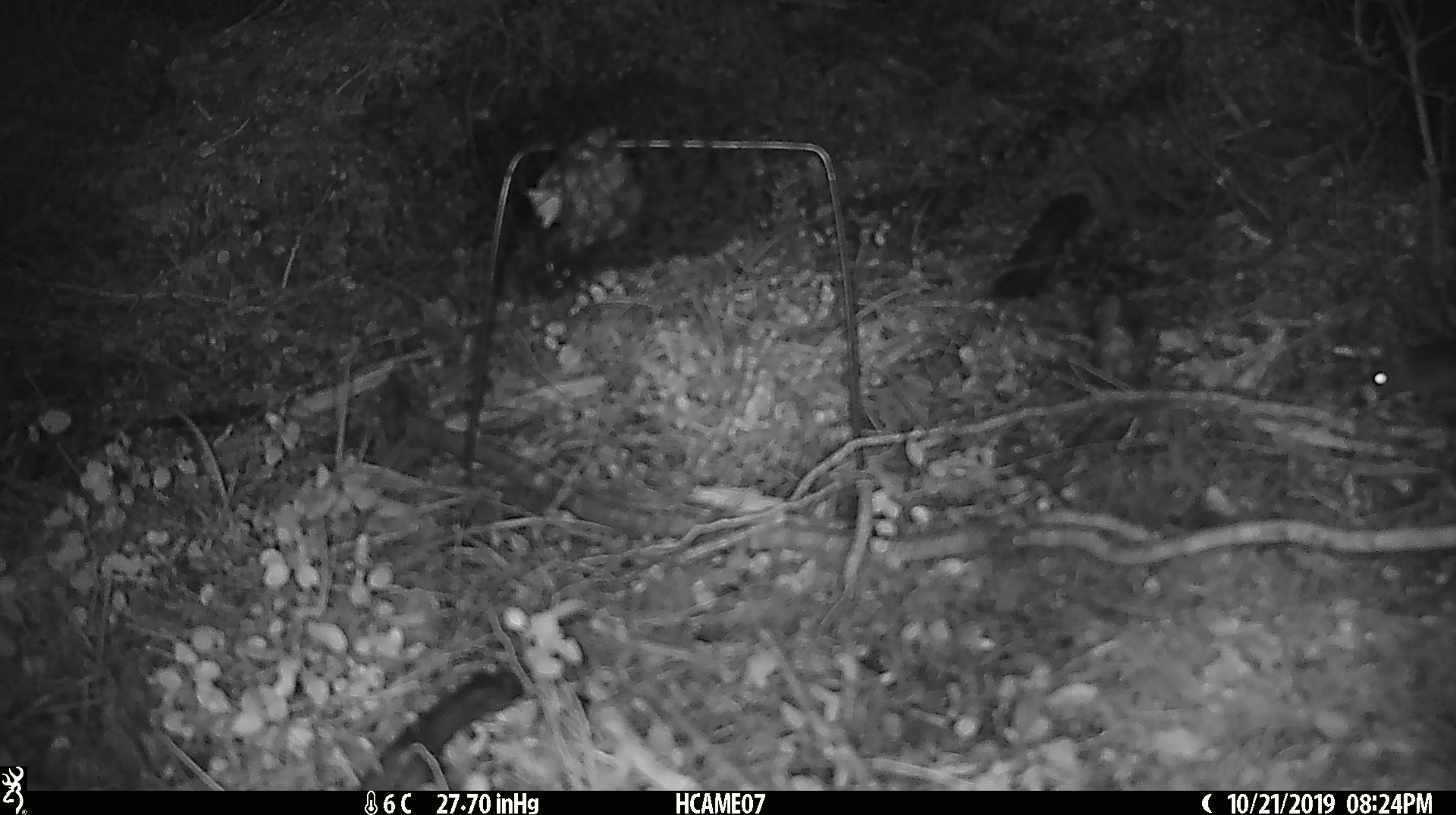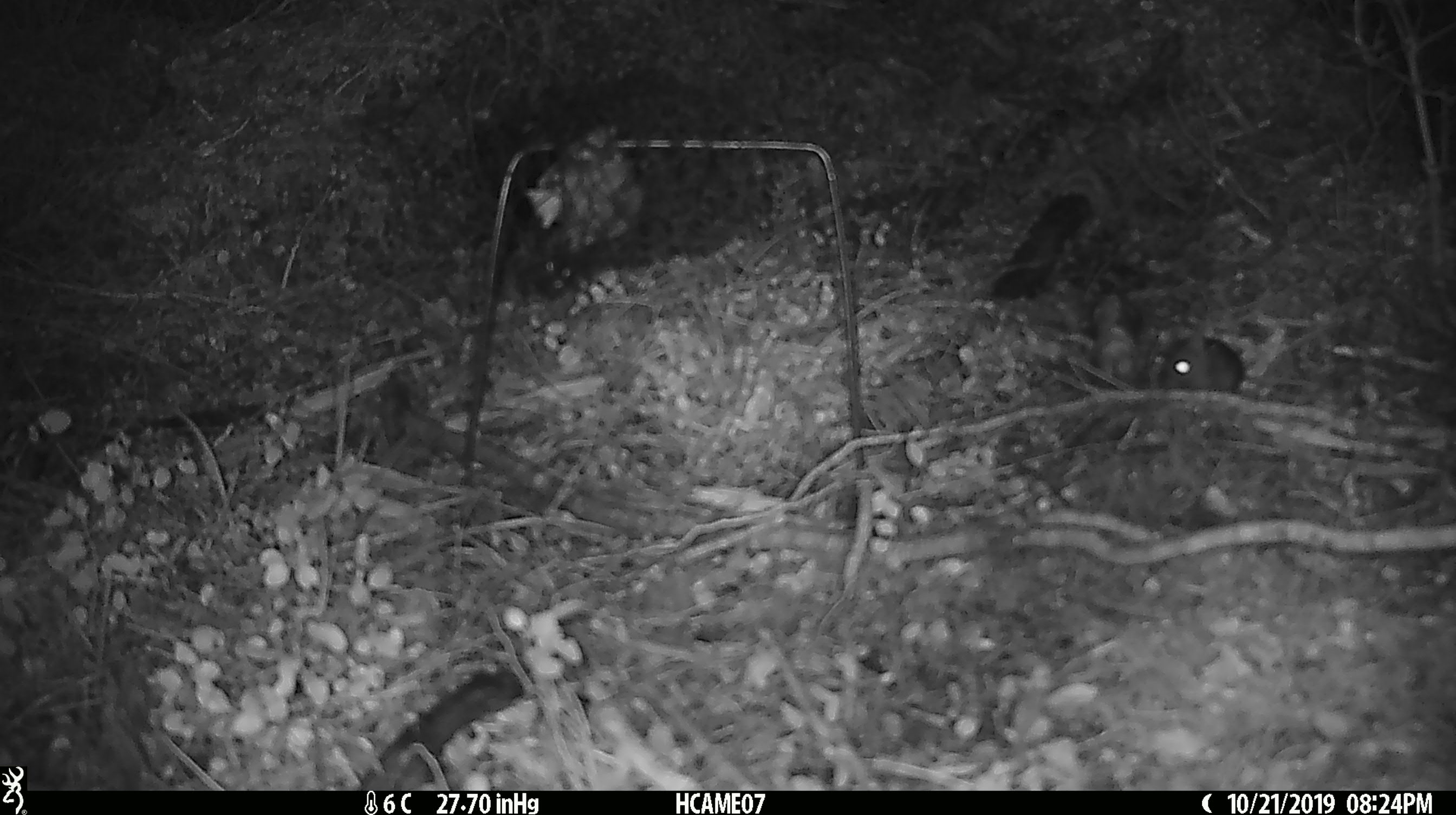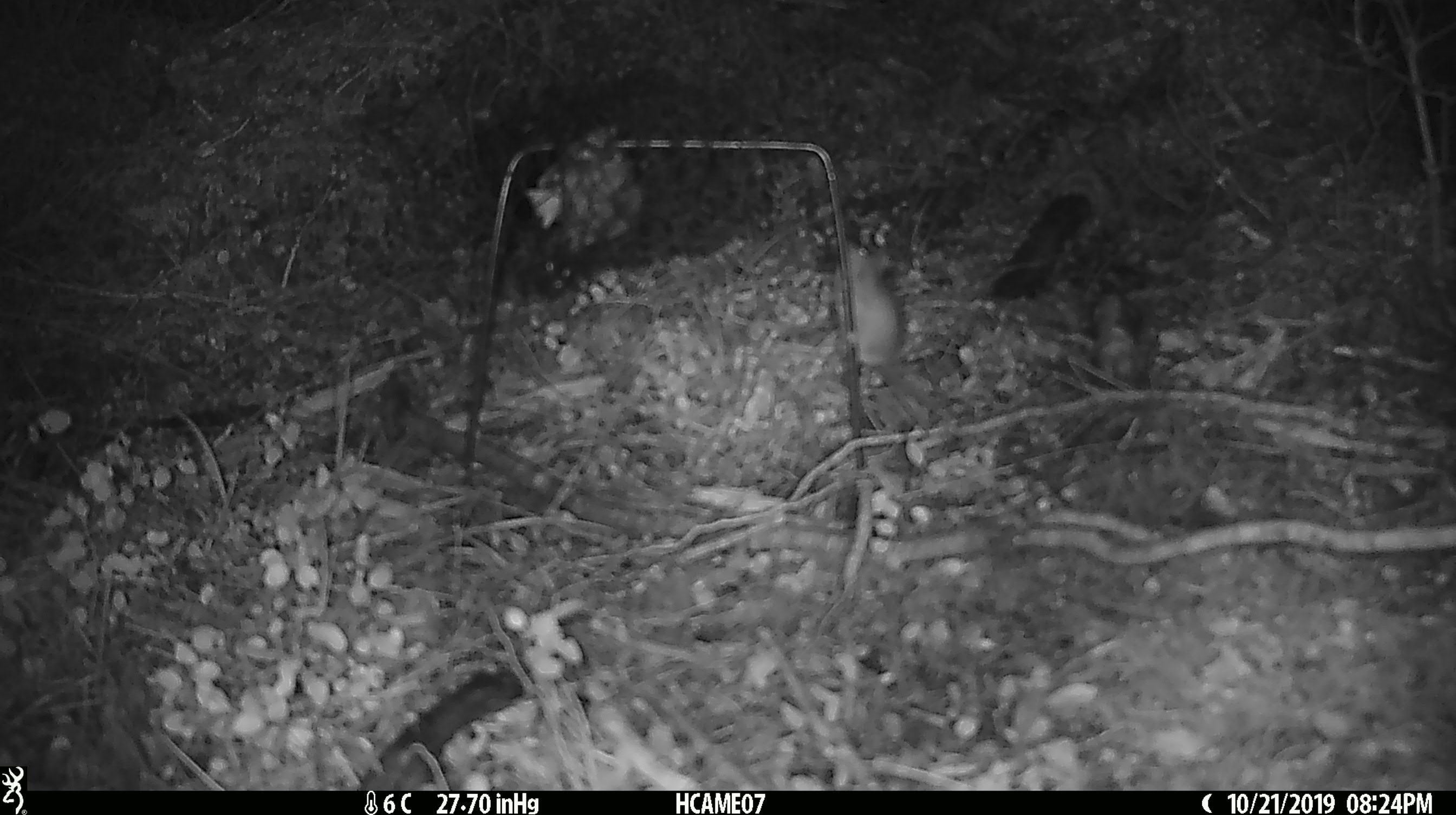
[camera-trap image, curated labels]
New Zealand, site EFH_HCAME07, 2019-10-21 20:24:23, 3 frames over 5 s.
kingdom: Animalia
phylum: Chordata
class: Mammalia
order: Rodentia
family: Muridae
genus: Mus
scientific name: Mus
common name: mouse